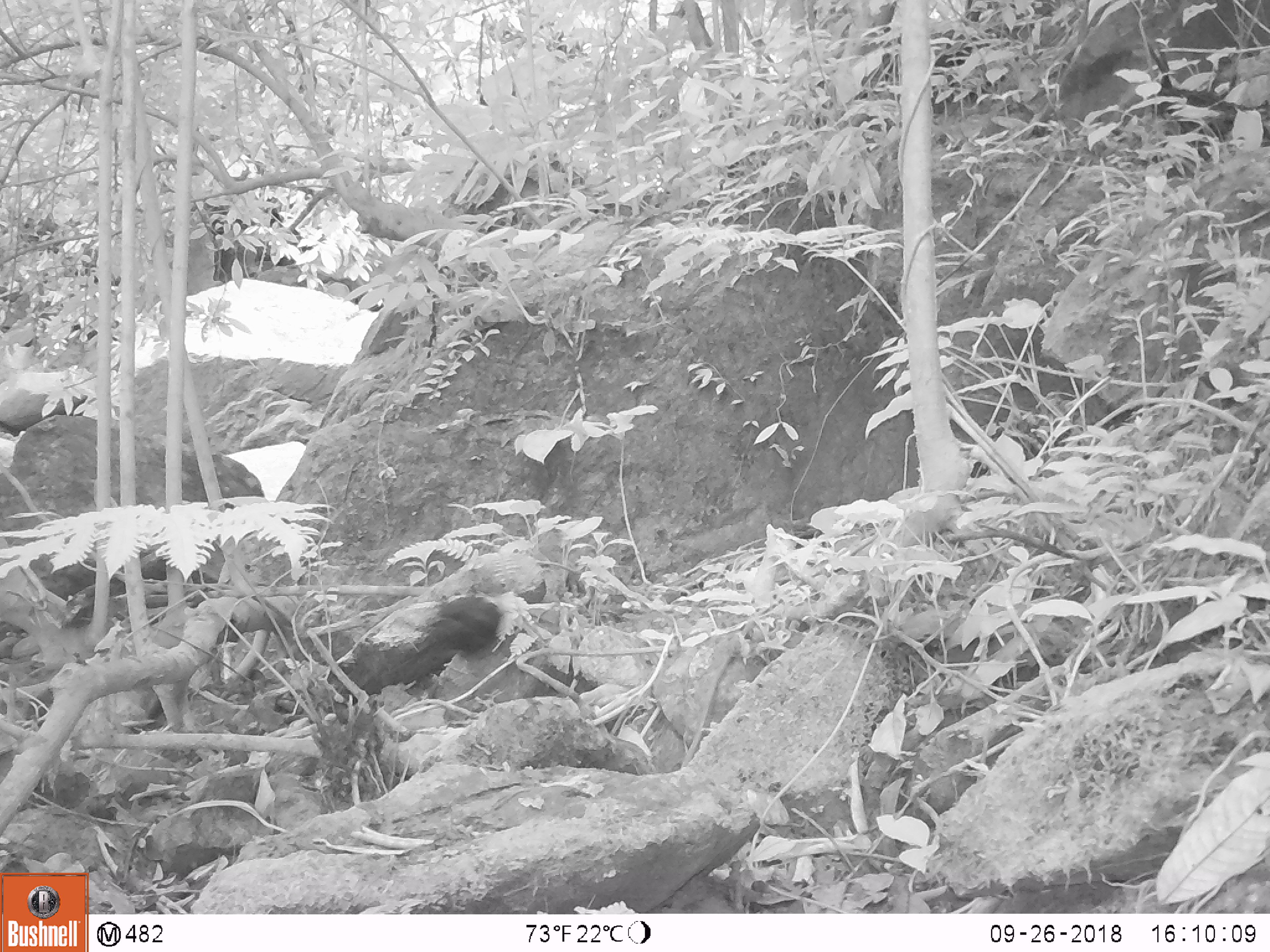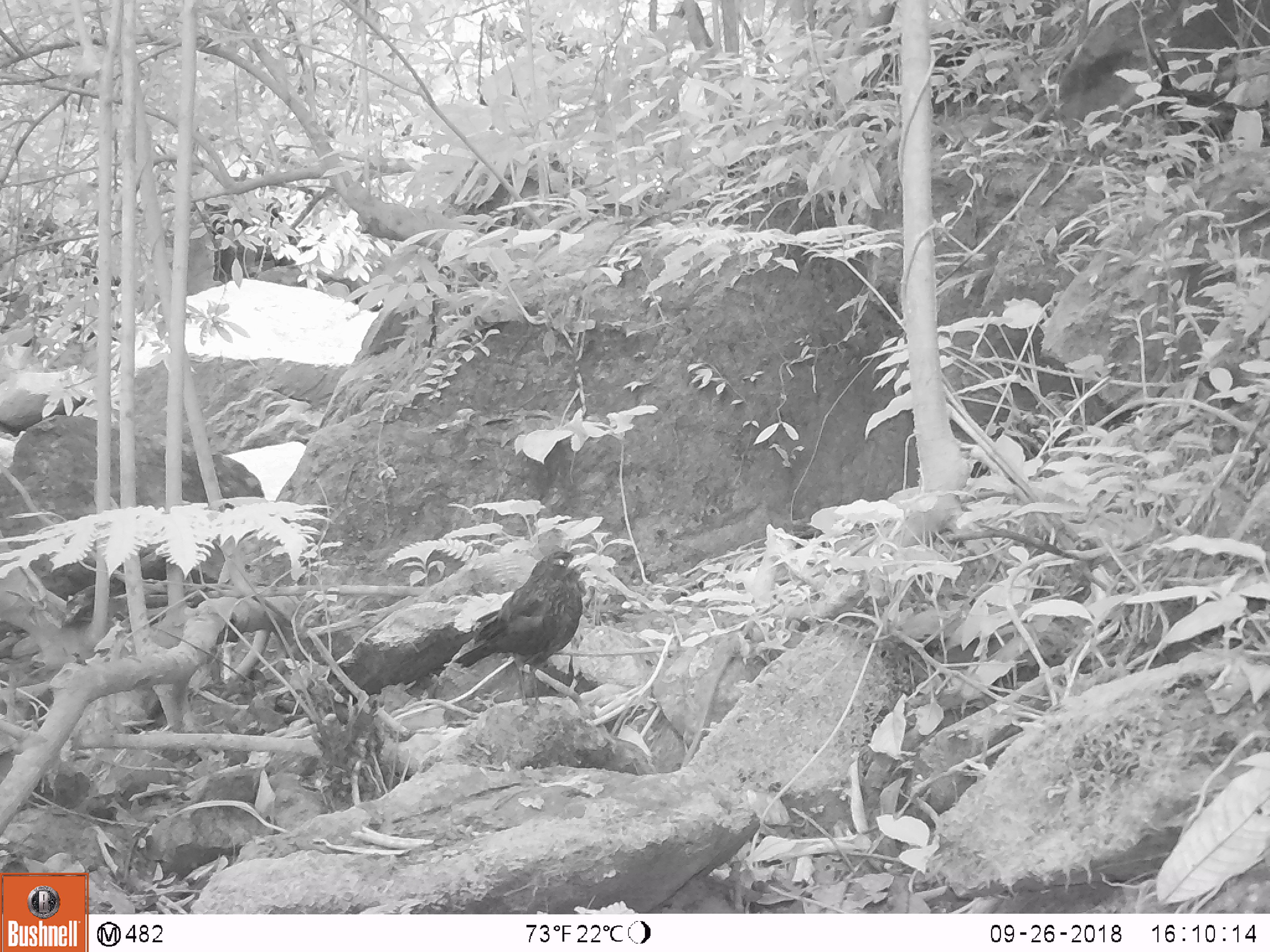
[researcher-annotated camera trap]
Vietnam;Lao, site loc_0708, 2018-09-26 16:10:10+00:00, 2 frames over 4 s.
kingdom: Animalia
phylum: Chordata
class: Aves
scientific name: Aves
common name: bird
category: unidentified bird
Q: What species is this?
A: Unidentified bird (bird) (Aves).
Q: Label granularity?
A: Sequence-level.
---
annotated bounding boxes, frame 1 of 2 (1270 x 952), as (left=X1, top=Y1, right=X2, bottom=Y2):
unidentified bird: (left=380, top=595, right=501, bottom=688)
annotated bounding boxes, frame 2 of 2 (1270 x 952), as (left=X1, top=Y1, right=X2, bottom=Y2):
unidentified bird: (left=452, top=550, right=585, bottom=707)